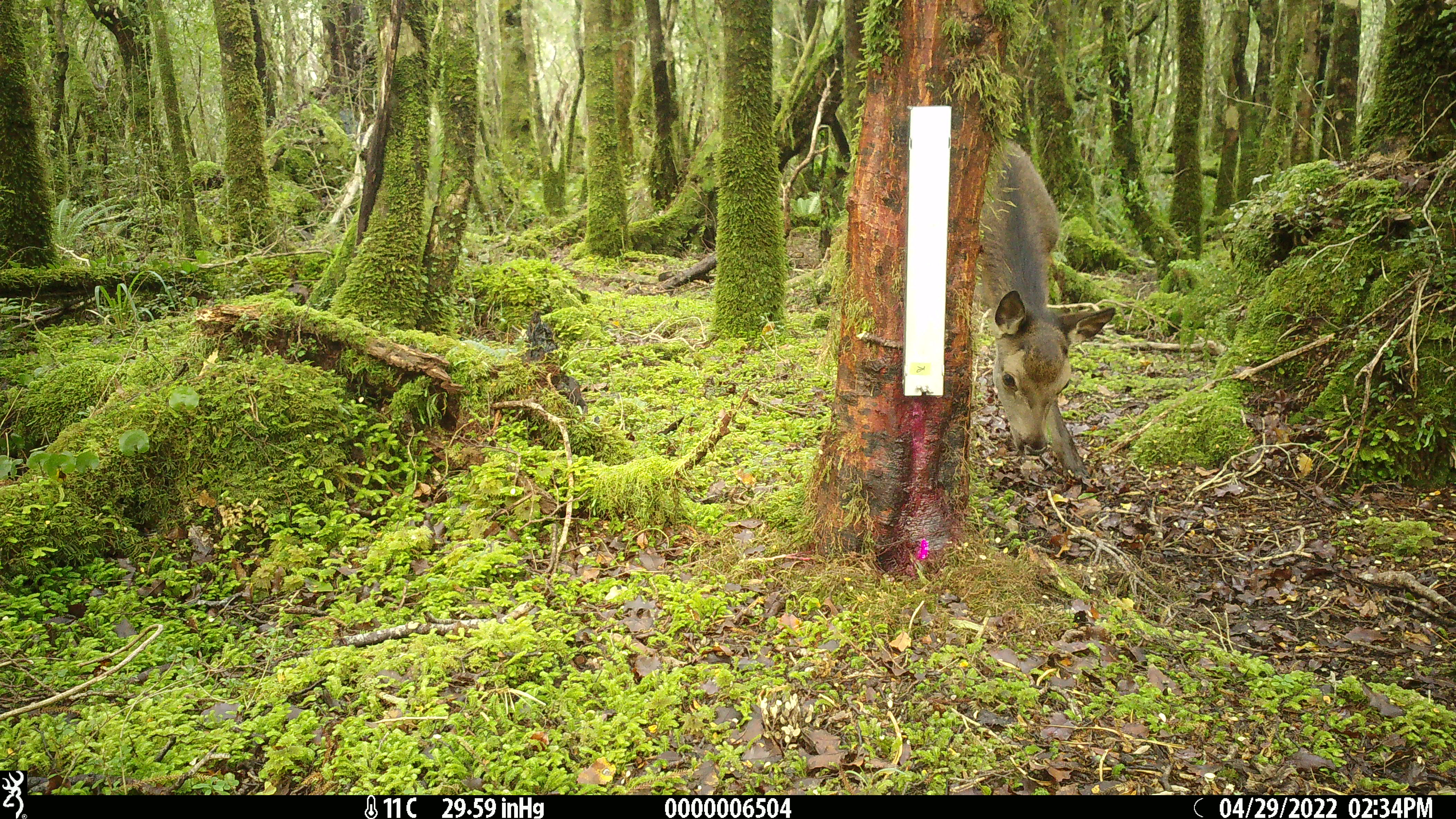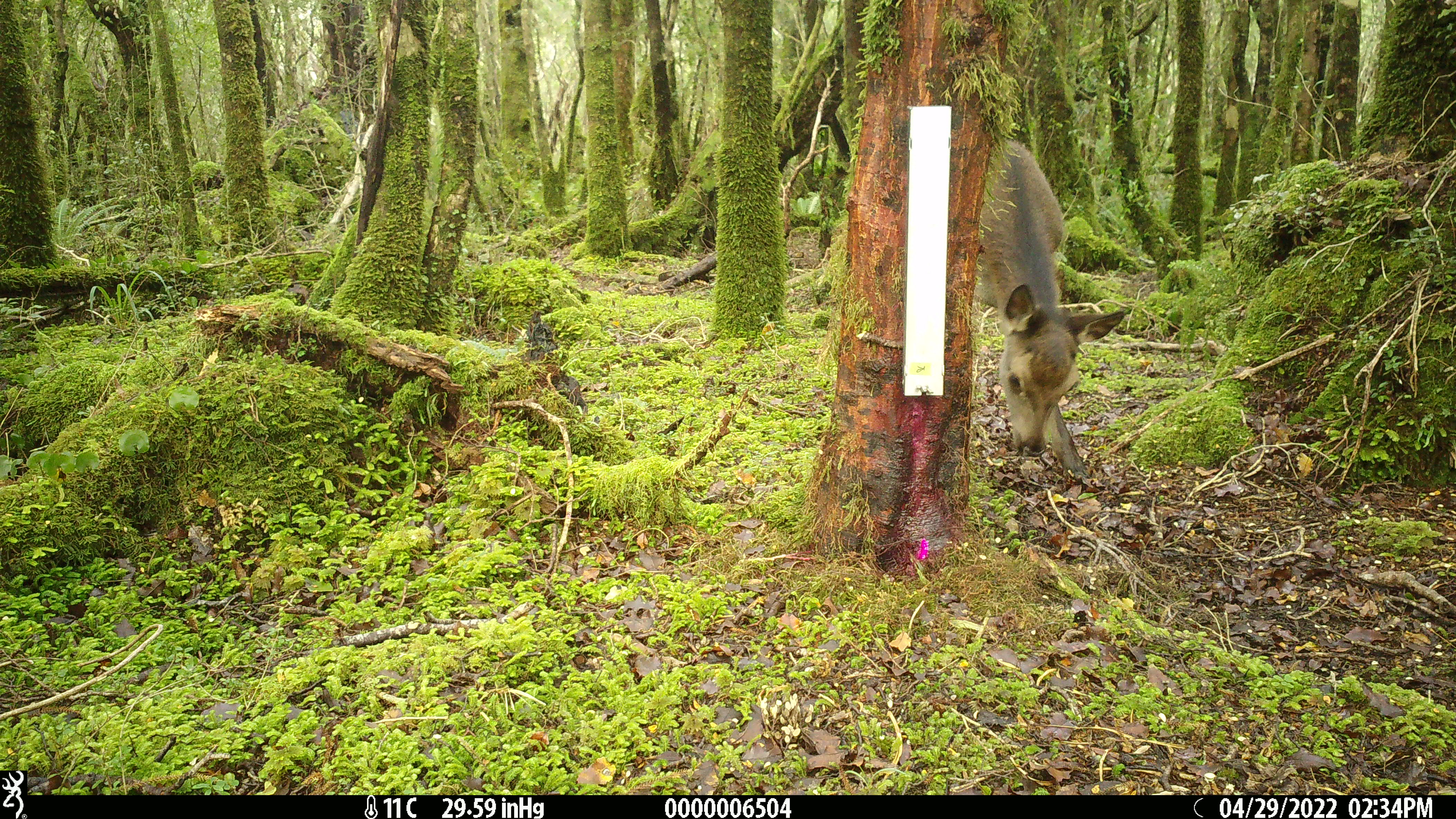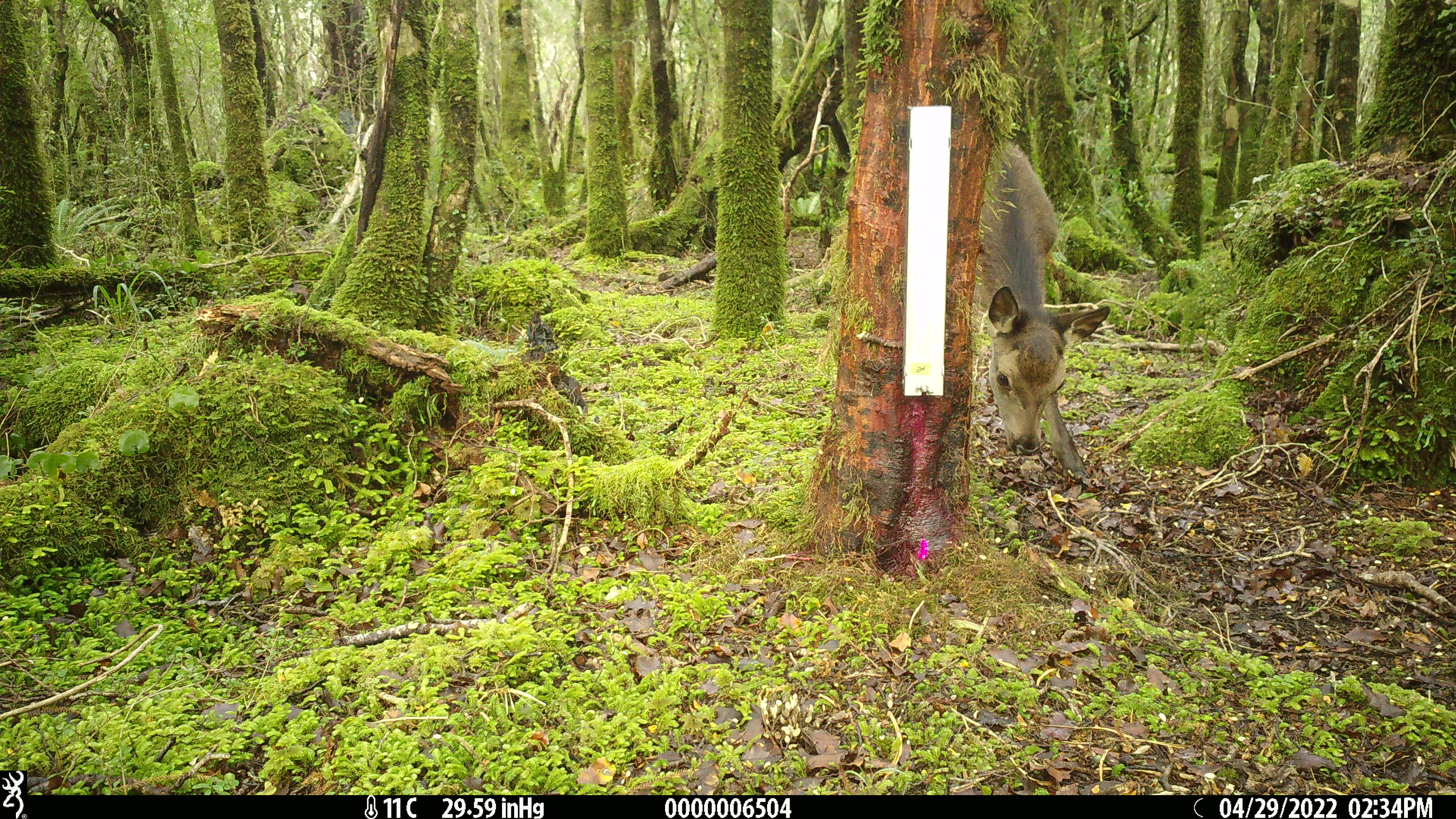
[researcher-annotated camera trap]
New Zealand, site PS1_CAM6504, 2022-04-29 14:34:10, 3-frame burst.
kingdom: Animalia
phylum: Chordata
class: Mammalia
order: Artiodactyla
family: Cervidae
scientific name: Cervidae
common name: deer